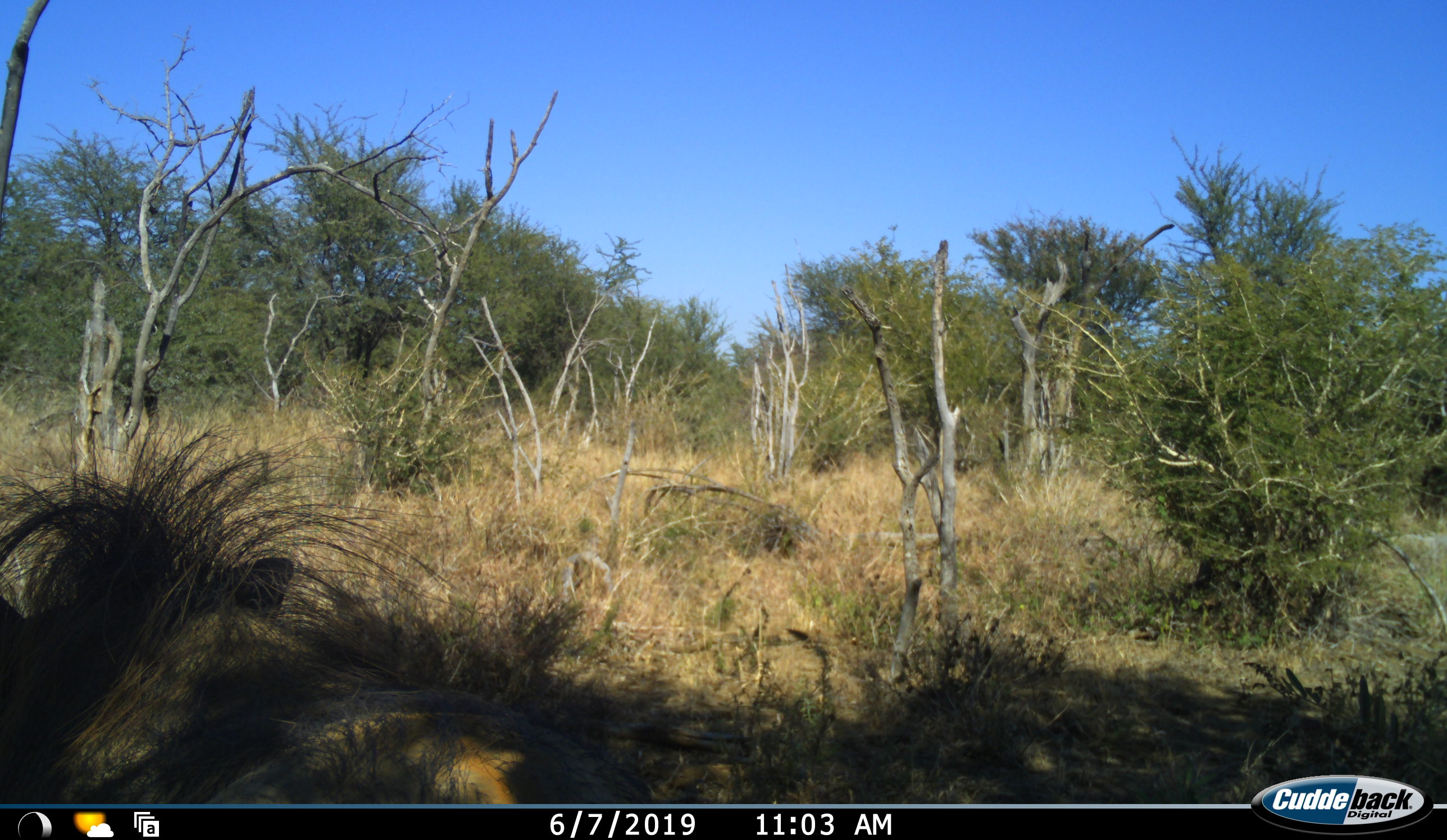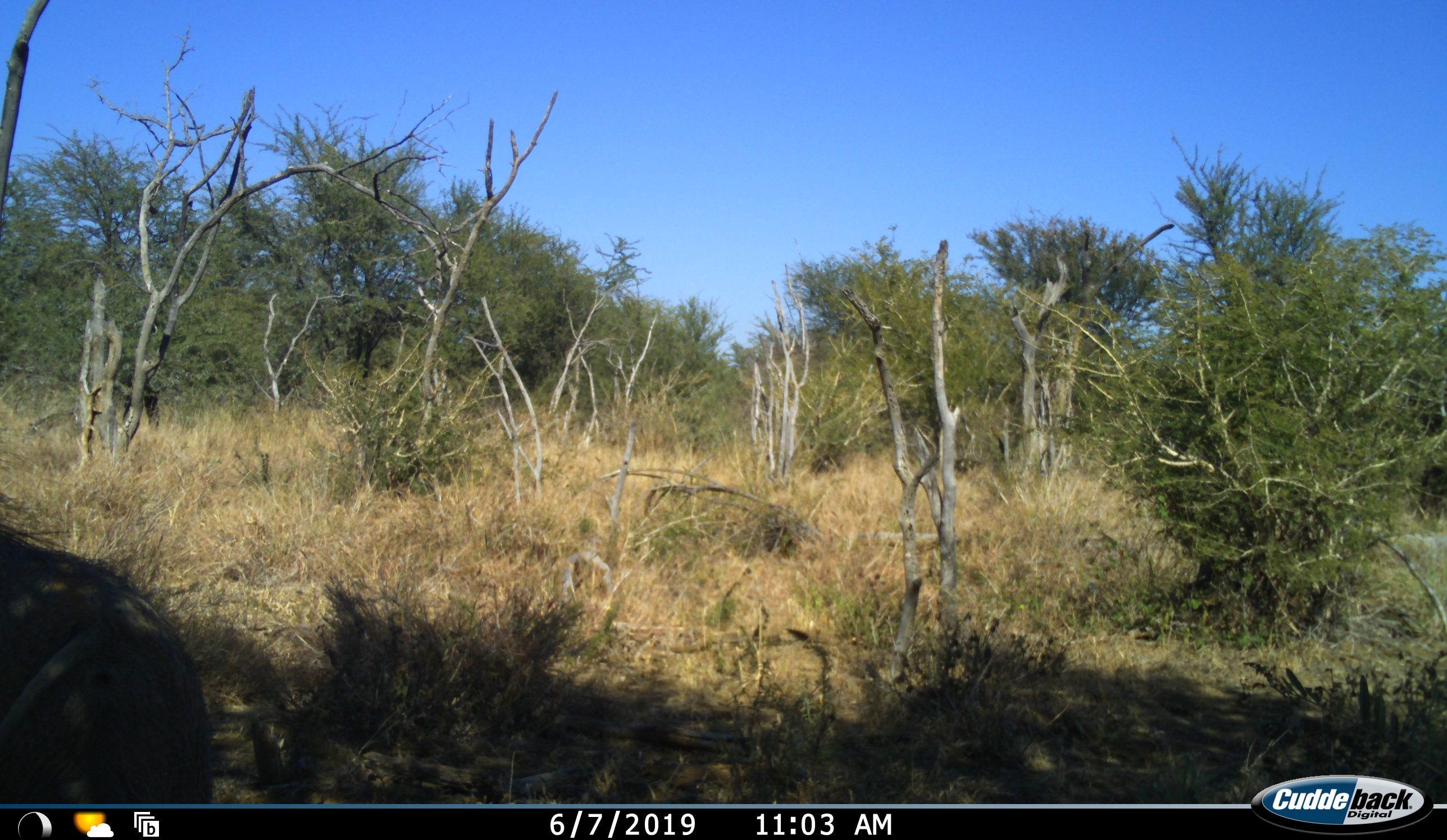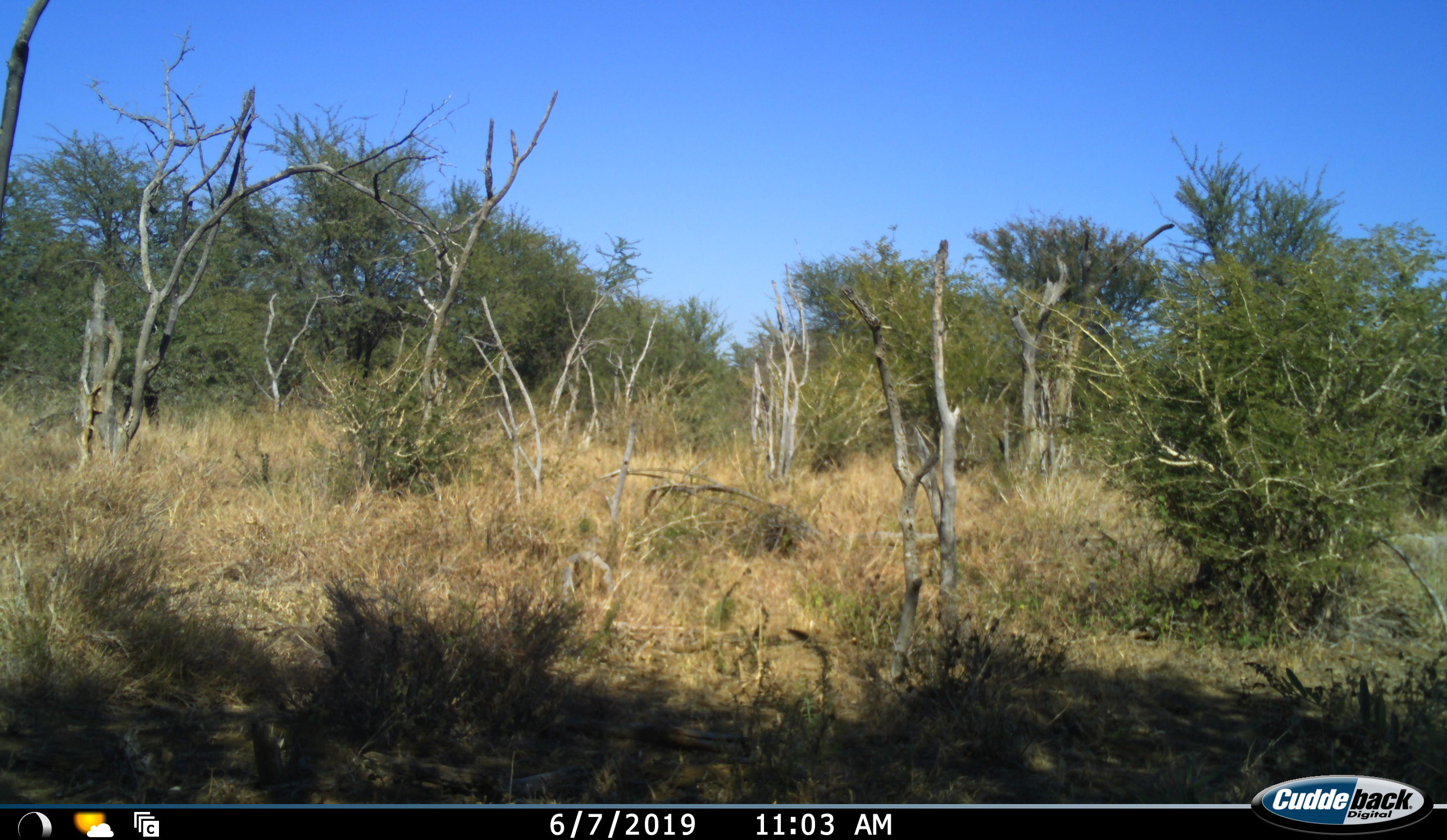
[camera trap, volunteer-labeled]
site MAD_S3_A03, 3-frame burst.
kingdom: Animalia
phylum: Chordata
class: Mammalia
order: Artiodactyla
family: Suidae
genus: Phacochoerus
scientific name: Phacochoerus africanus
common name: warthog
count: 1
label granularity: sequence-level